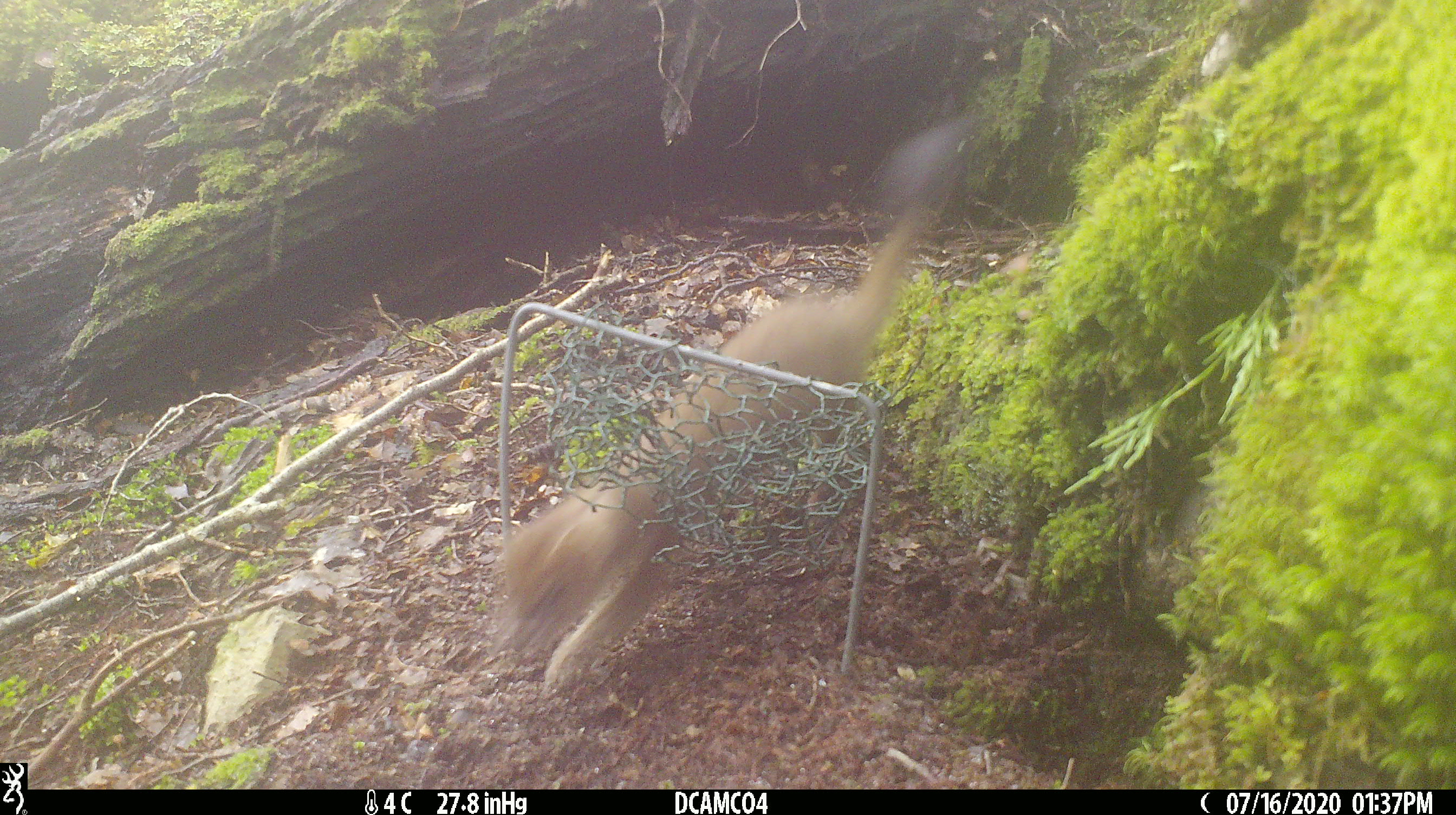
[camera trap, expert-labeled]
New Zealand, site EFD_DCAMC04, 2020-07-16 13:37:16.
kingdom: Animalia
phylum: Chordata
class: Mammalia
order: Carnivora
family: Mustelidae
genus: Mustela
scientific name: Mustela erminea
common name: stoat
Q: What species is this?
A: Stoat (Mustela erminea).